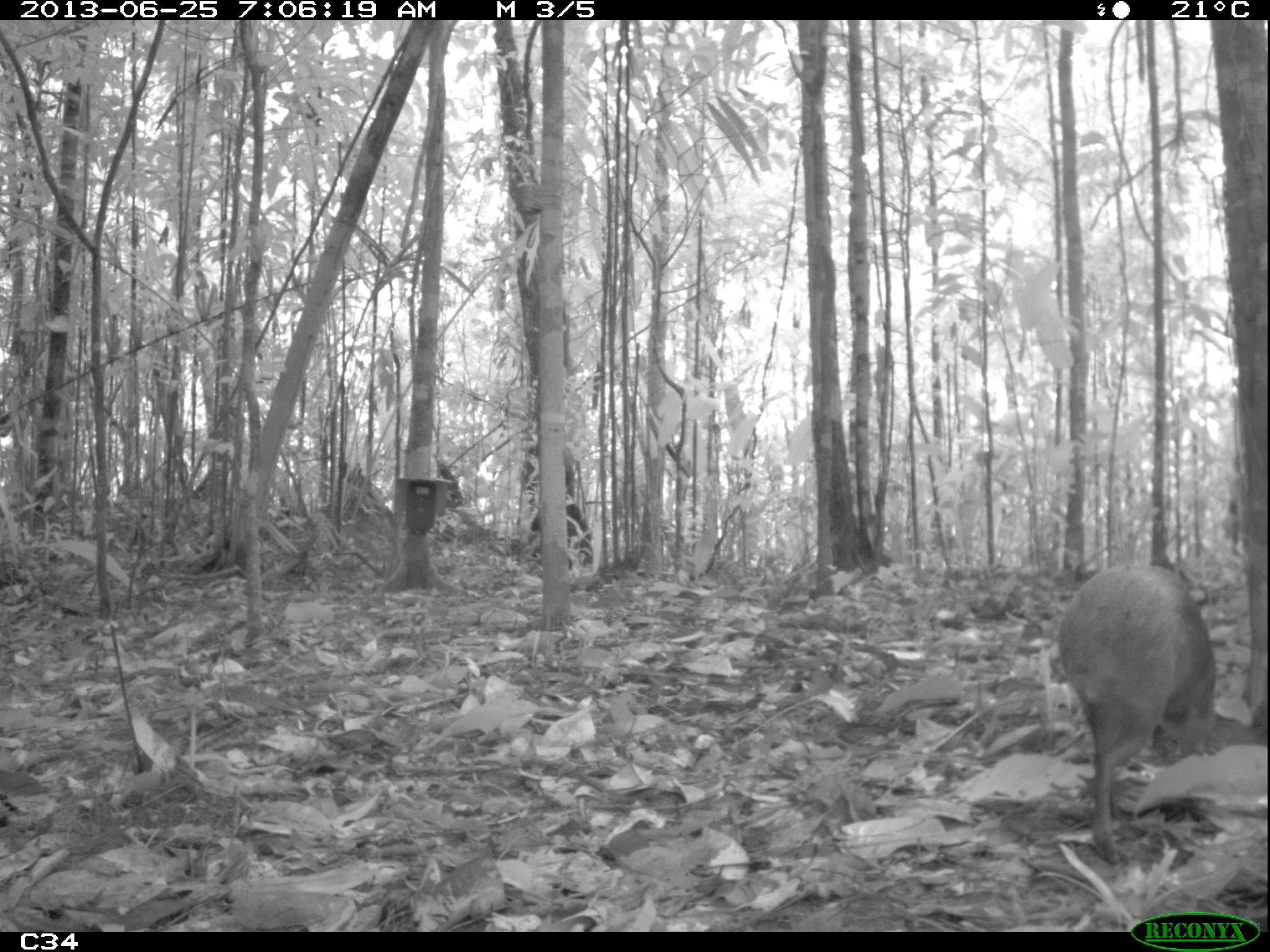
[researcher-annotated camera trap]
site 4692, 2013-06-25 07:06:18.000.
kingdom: Animalia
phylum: Chordata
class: Mammalia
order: Rodentia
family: Dasyproctidae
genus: Dasyprocta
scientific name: Dasyprocta leporina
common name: red-rumped agouti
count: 1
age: adult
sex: female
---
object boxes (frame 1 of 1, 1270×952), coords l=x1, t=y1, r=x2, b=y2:
dasyprocta leporina: l=1053, t=562, r=1219, b=863